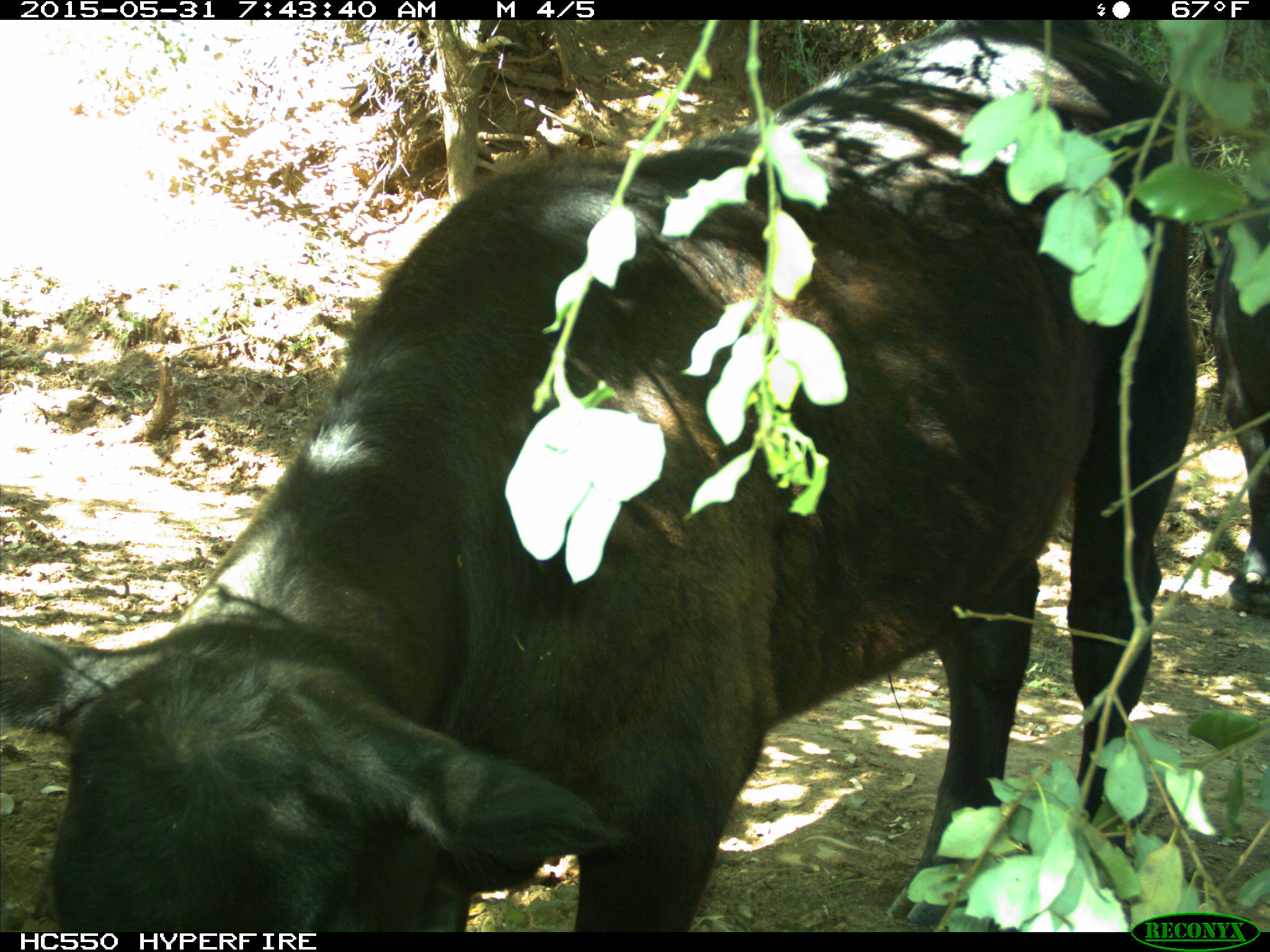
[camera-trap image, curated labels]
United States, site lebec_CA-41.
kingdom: Animalia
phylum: Chordata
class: Mammalia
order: Artiodactyla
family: Bovidae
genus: Bos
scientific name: Bos taurus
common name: domestic cow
Bos taurus (domestic cow).